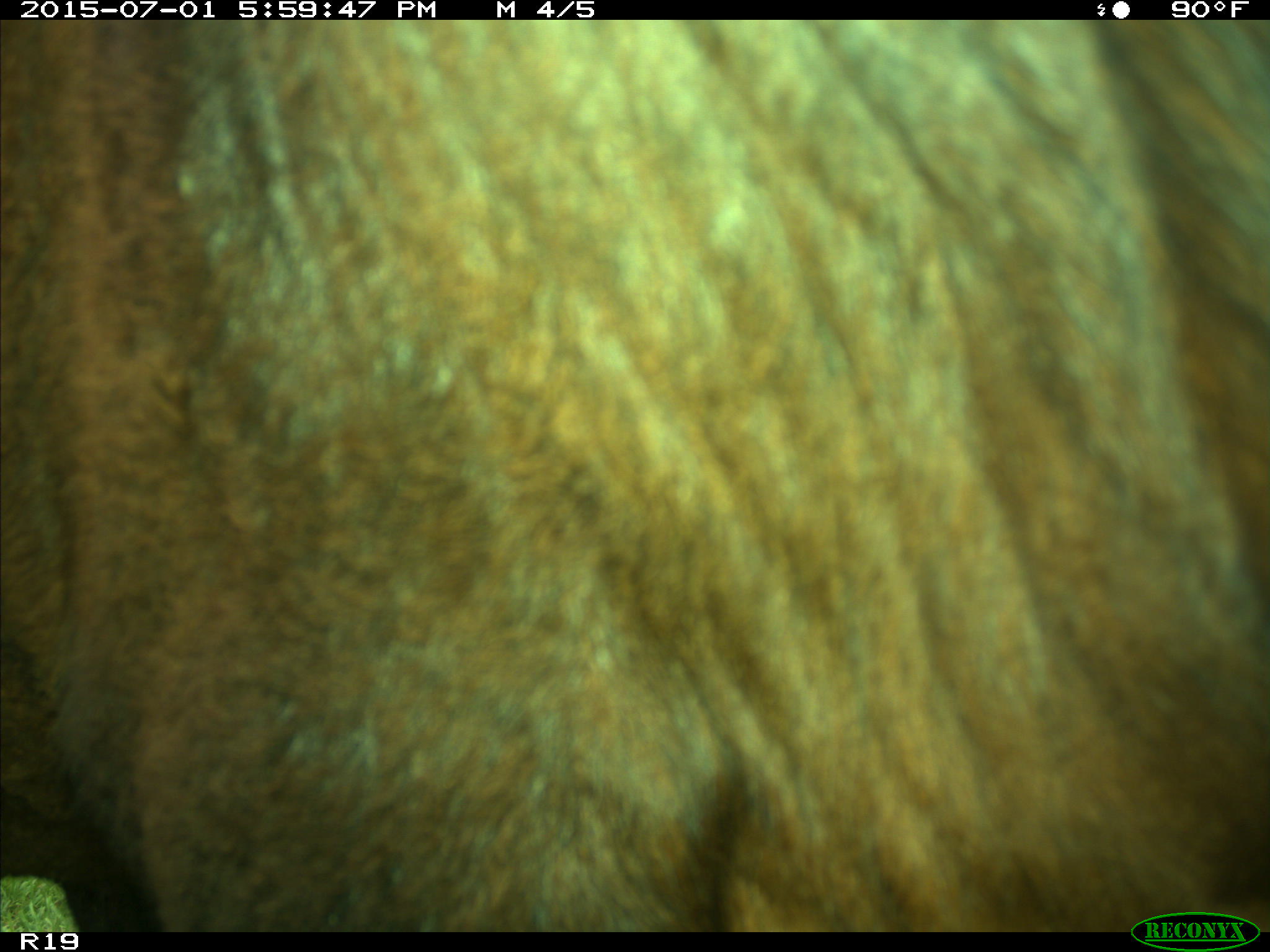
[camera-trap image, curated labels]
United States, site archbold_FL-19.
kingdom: Animalia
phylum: Chordata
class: Mammalia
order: Artiodactyla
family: Bovidae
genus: Bos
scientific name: Bos taurus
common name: domestic cow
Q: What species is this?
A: Bos taurus (domestic cow).